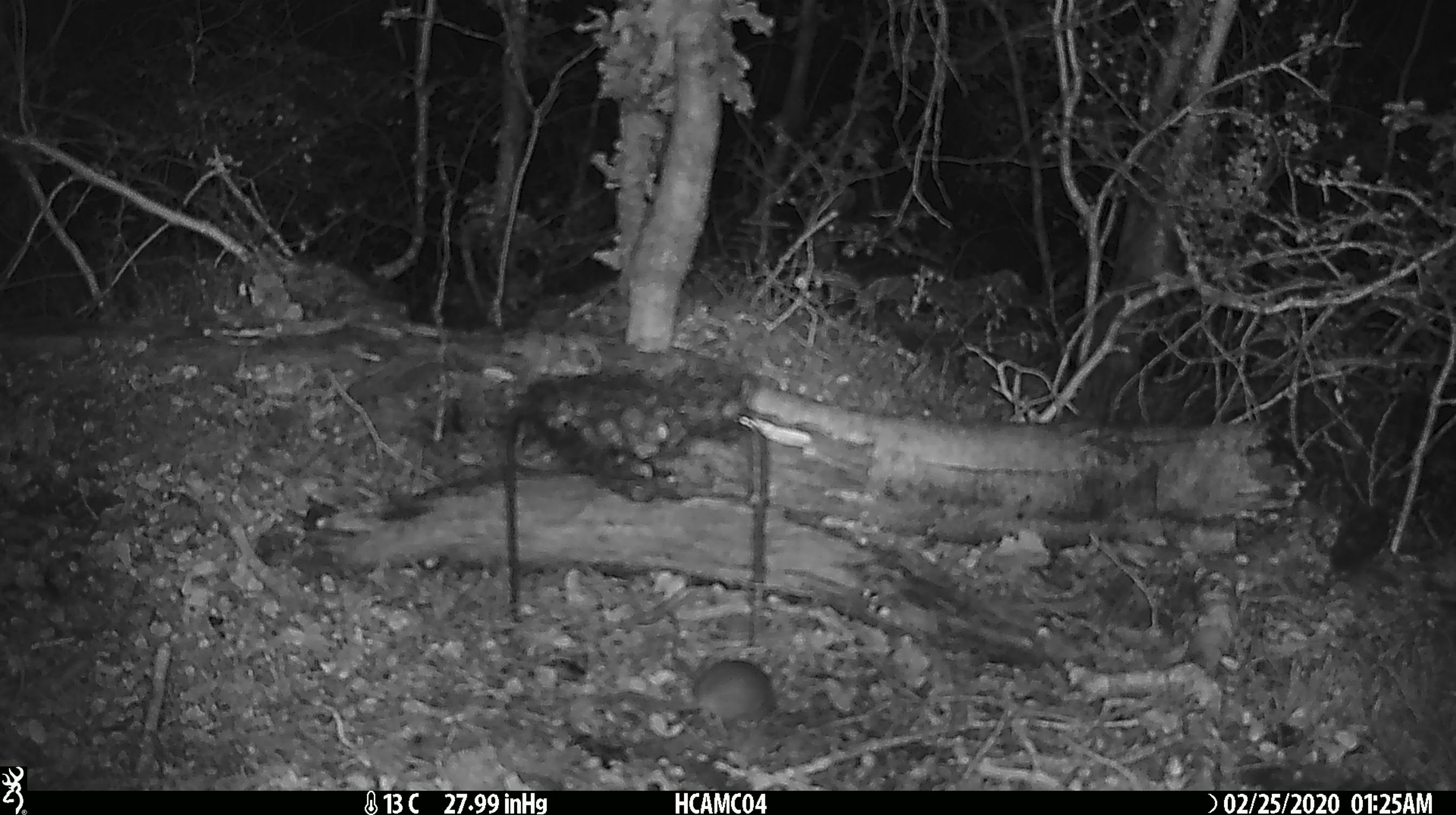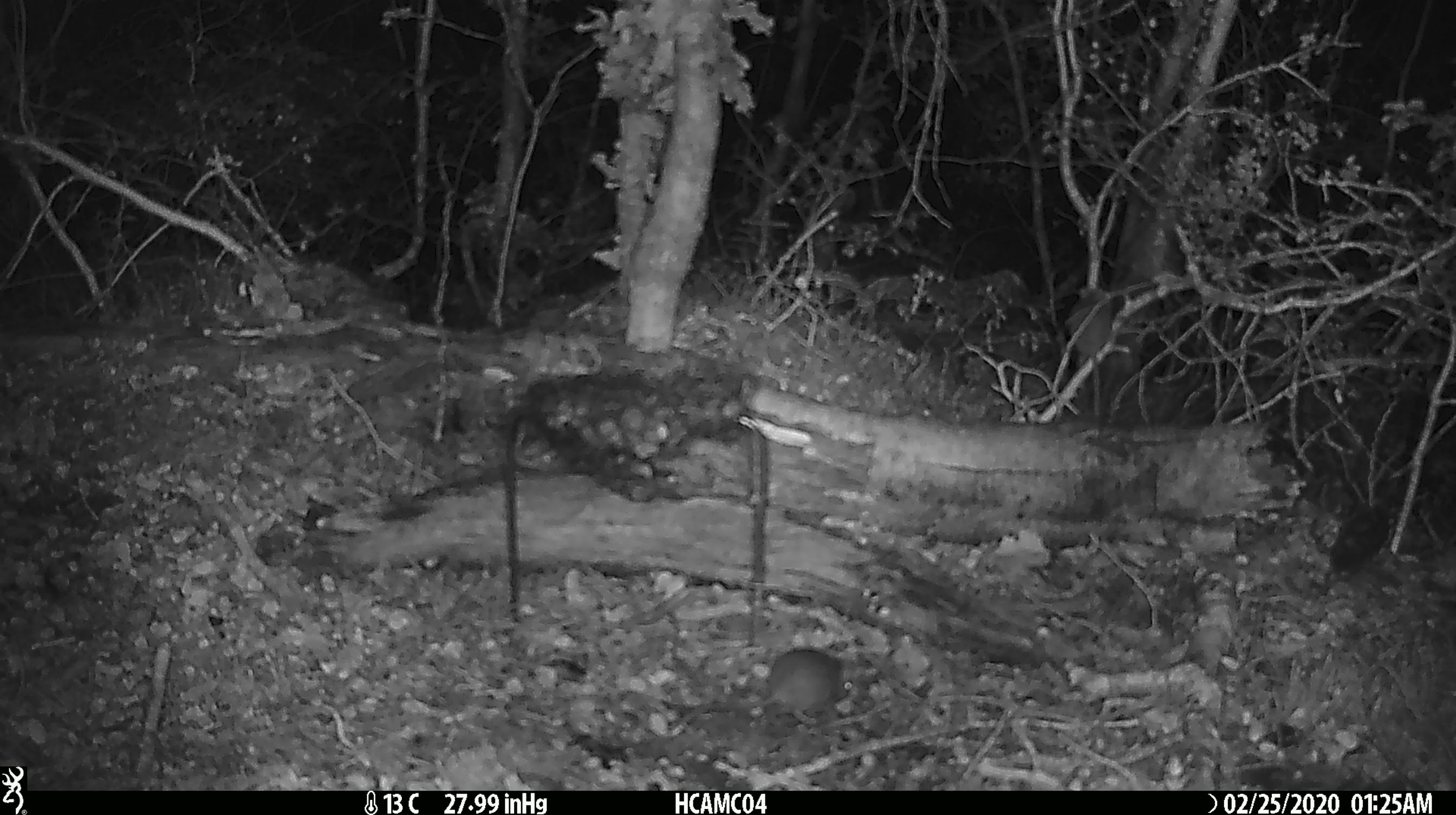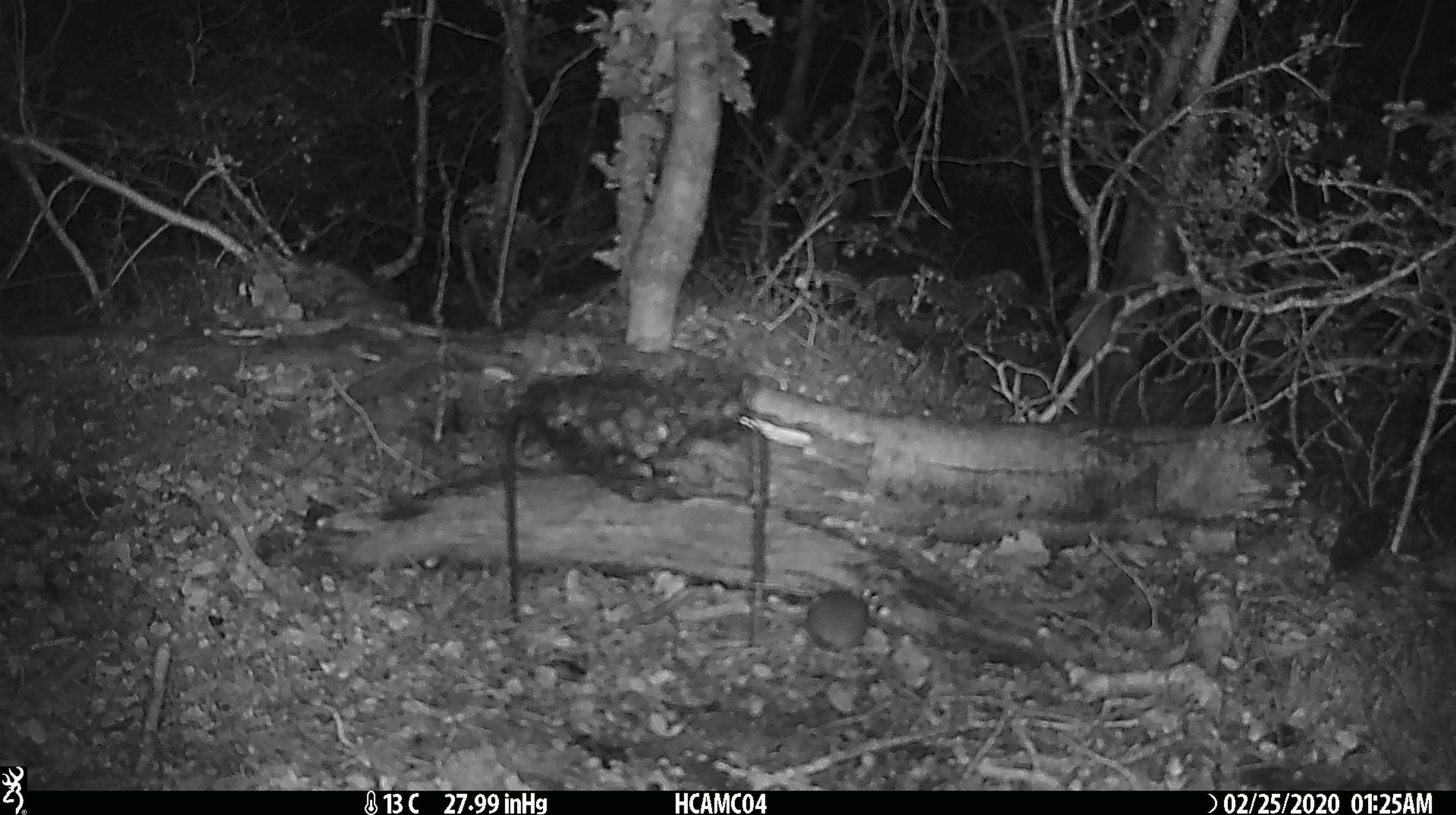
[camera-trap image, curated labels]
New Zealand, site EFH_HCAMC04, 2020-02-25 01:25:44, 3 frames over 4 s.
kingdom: Animalia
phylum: Chordata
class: Mammalia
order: Rodentia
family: Muridae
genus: Mus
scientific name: Mus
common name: mouse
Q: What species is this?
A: Mouse (Mus).